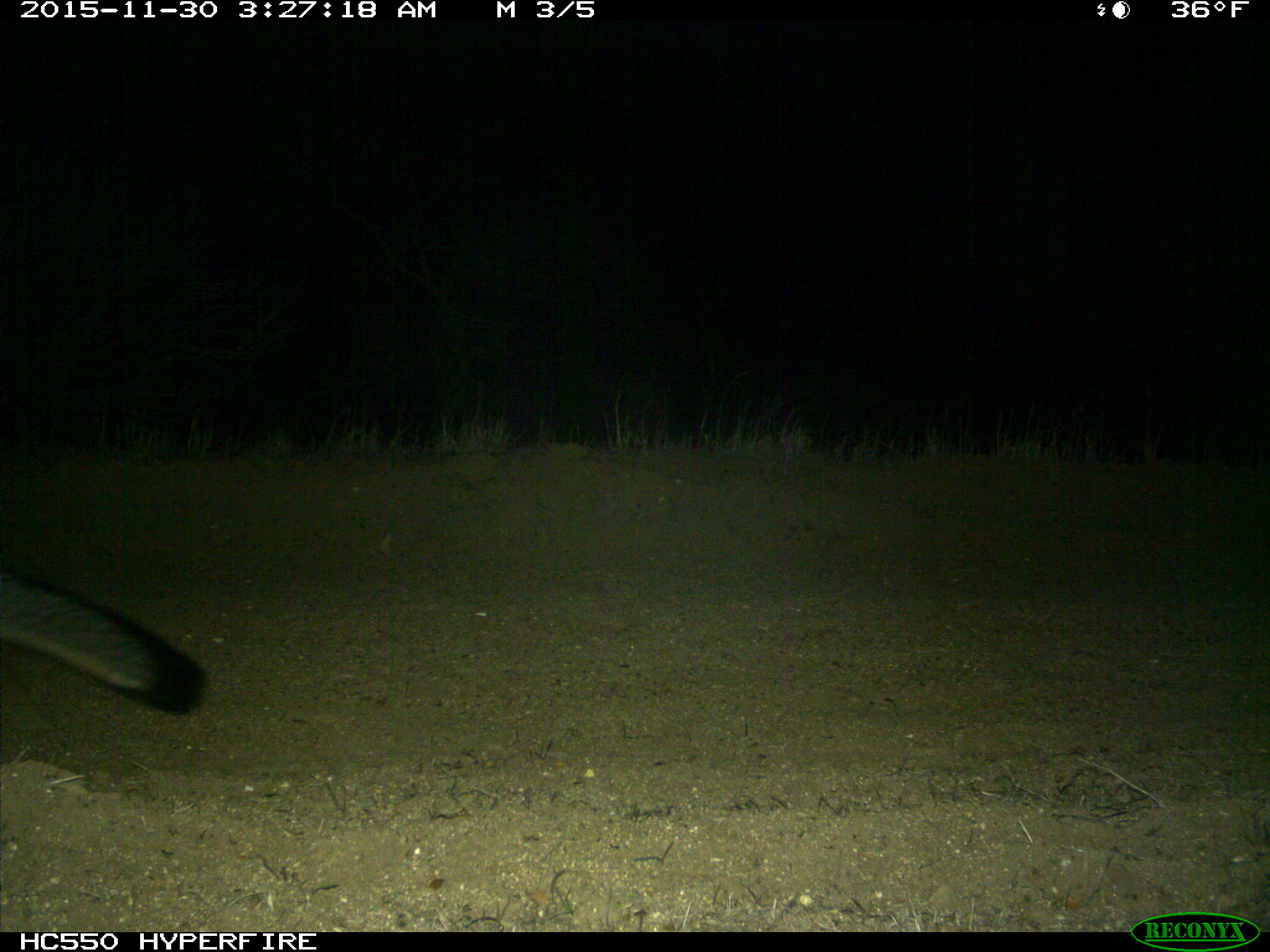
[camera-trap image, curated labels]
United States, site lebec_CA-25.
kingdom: Animalia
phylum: Chordata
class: Mammalia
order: Carnivora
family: Canidae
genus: Urocyon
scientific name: Urocyon cinereoargenteus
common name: gray fox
Urocyon cinereoargenteus (gray fox).